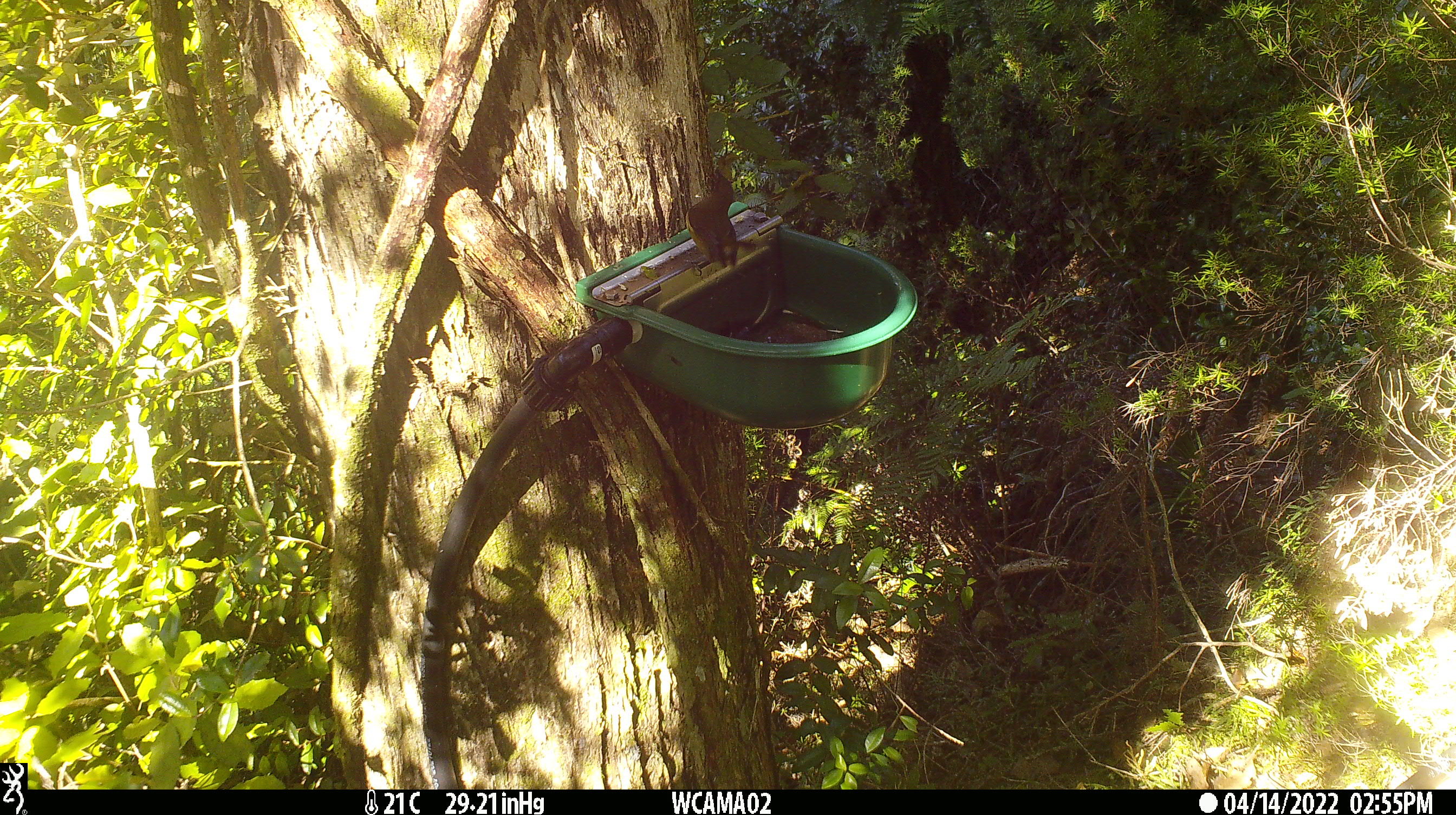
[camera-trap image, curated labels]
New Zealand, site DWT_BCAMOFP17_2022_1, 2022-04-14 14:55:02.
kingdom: Animalia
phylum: Chordata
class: Aves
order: Passeriformes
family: Petroicidae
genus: Petroica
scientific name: Petroica macrocephala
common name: tomtit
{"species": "tomtit (Petroica macrocephala)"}